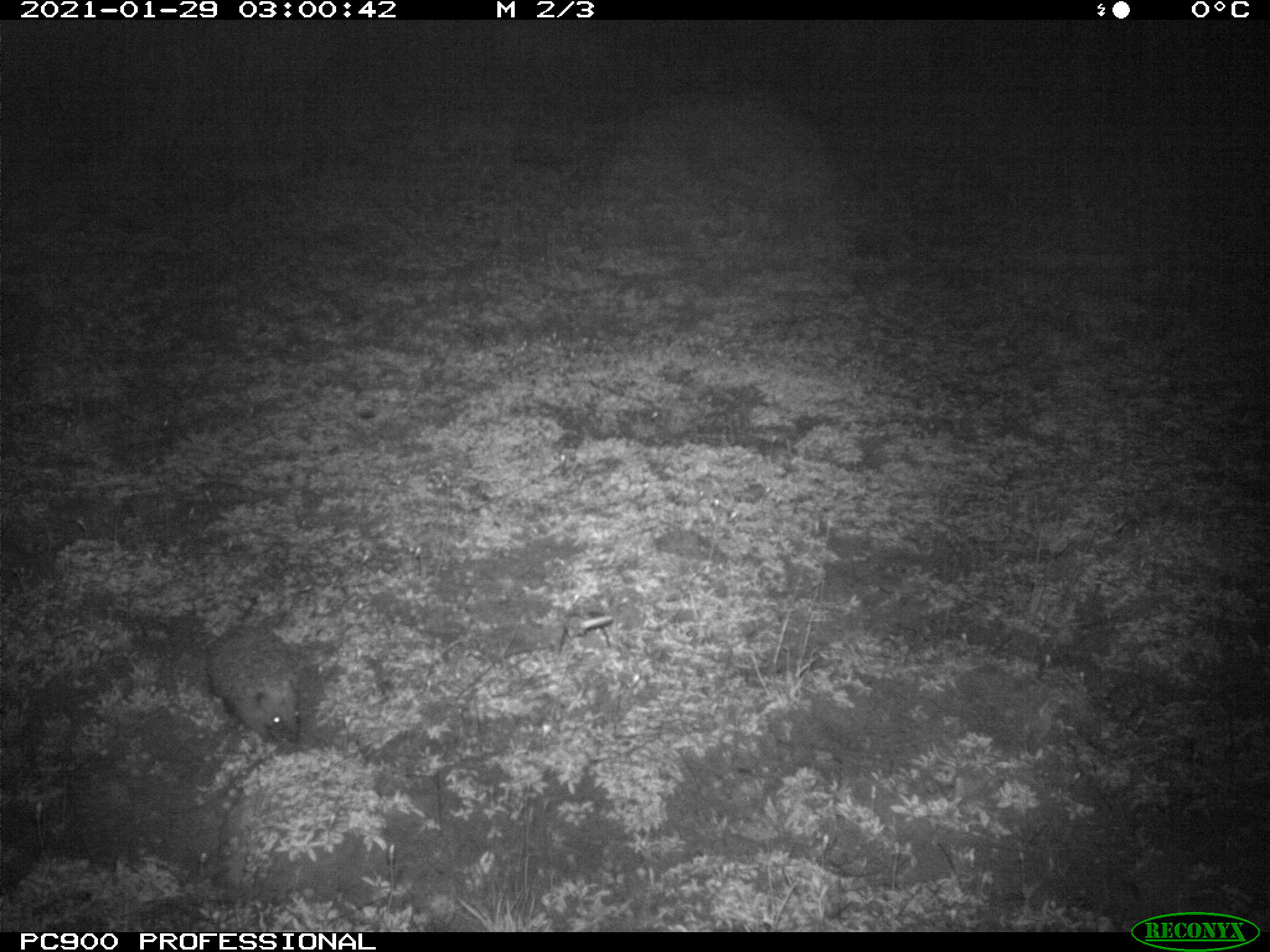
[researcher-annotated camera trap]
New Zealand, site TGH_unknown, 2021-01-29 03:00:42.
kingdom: Animalia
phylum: Chordata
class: Mammalia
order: Eulipotyphla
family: Erinaceidae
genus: Erinaceus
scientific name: Erinaceus europaeus europaeus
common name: european hedgehog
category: hedgehog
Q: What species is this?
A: Hedgehog (european hedgehog) (Erinaceus europaeus europaeus).